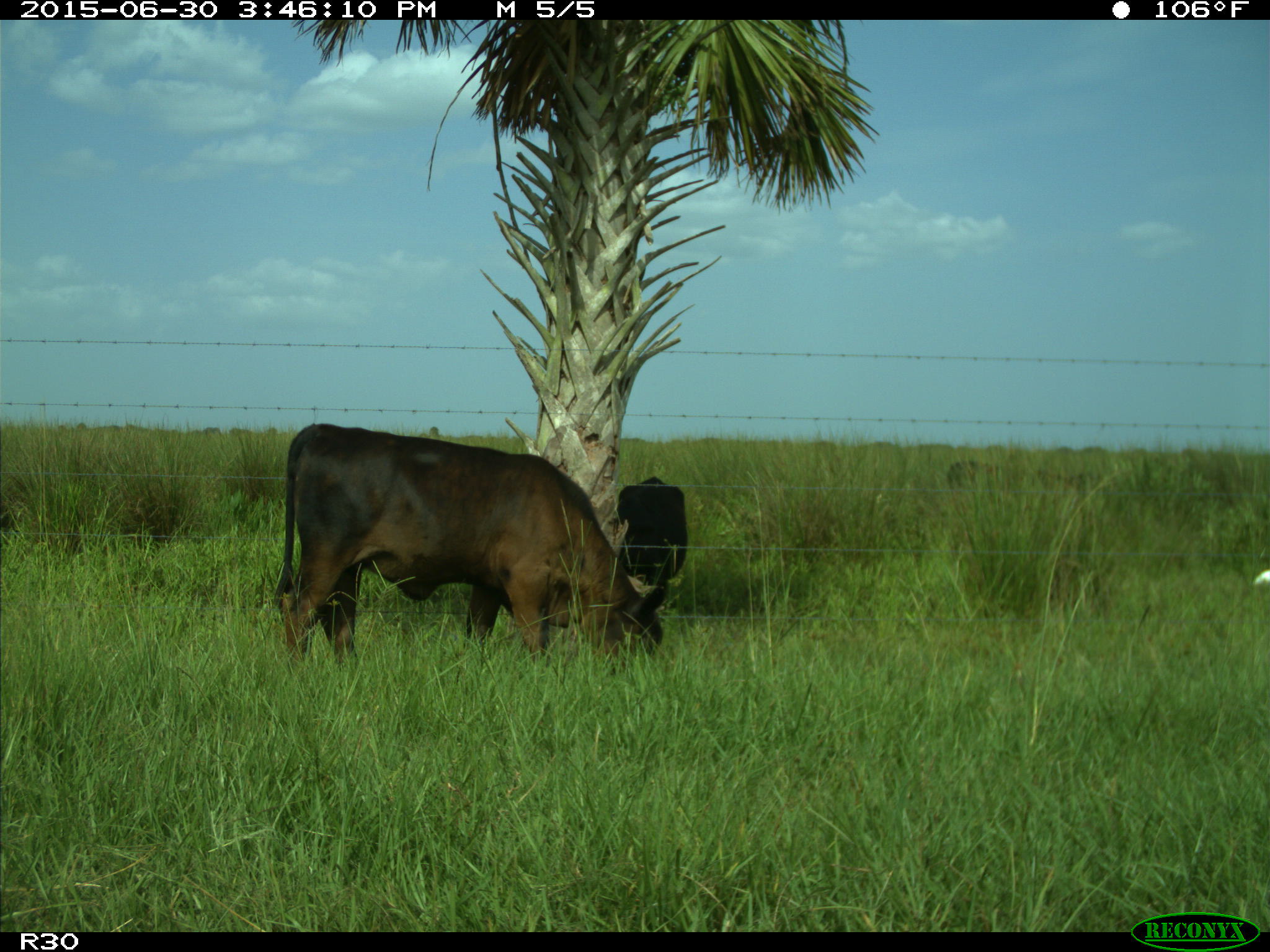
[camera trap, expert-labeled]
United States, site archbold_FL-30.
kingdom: Animalia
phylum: Chordata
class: Mammalia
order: Artiodactyla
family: Bovidae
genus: Bos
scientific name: Bos taurus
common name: domestic cow